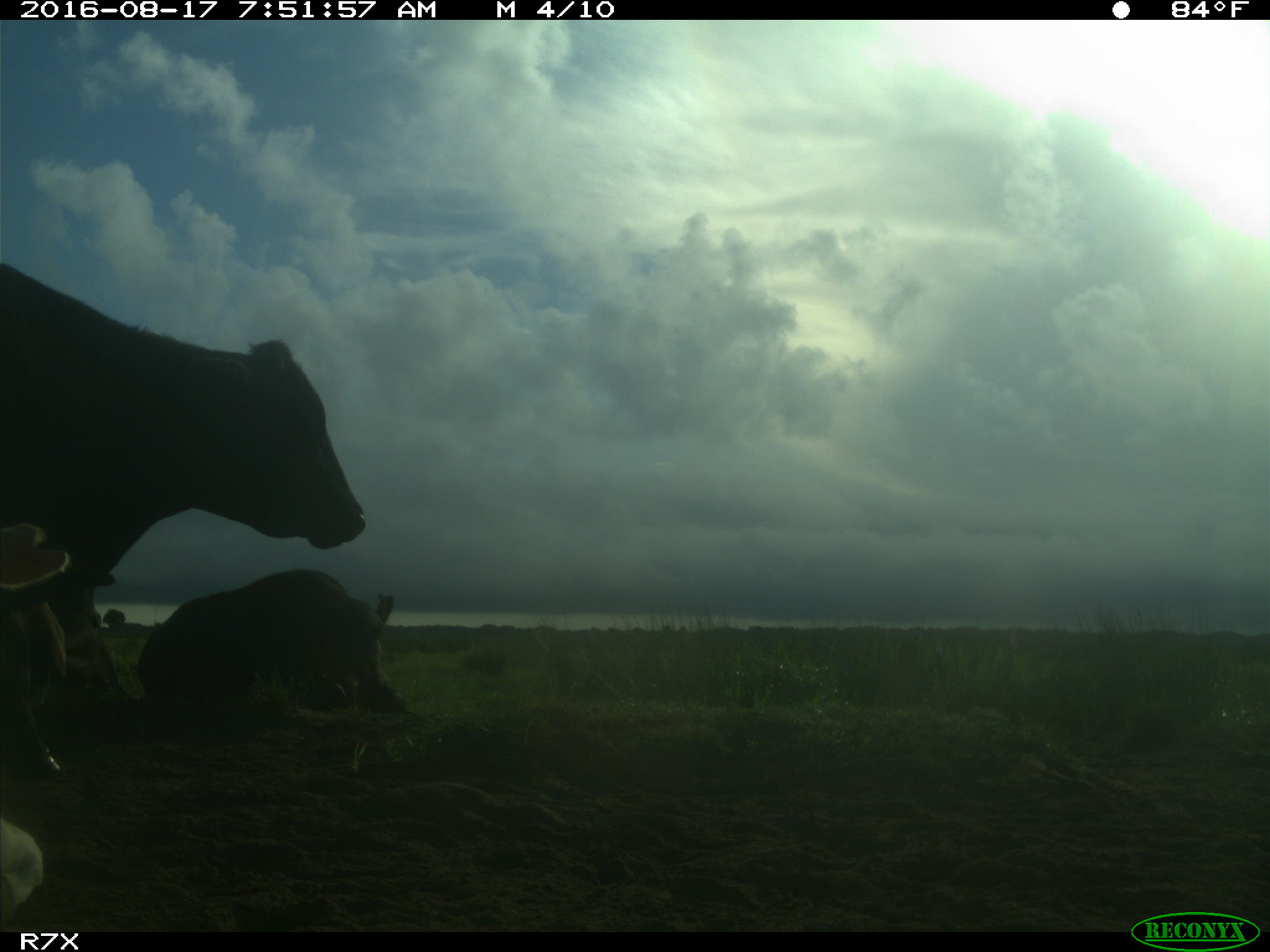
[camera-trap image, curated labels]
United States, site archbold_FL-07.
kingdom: Animalia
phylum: Chordata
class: Mammalia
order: Artiodactyla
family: Bovidae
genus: Bos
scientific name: Bos taurus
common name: domestic cow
Bos taurus (domestic cow).